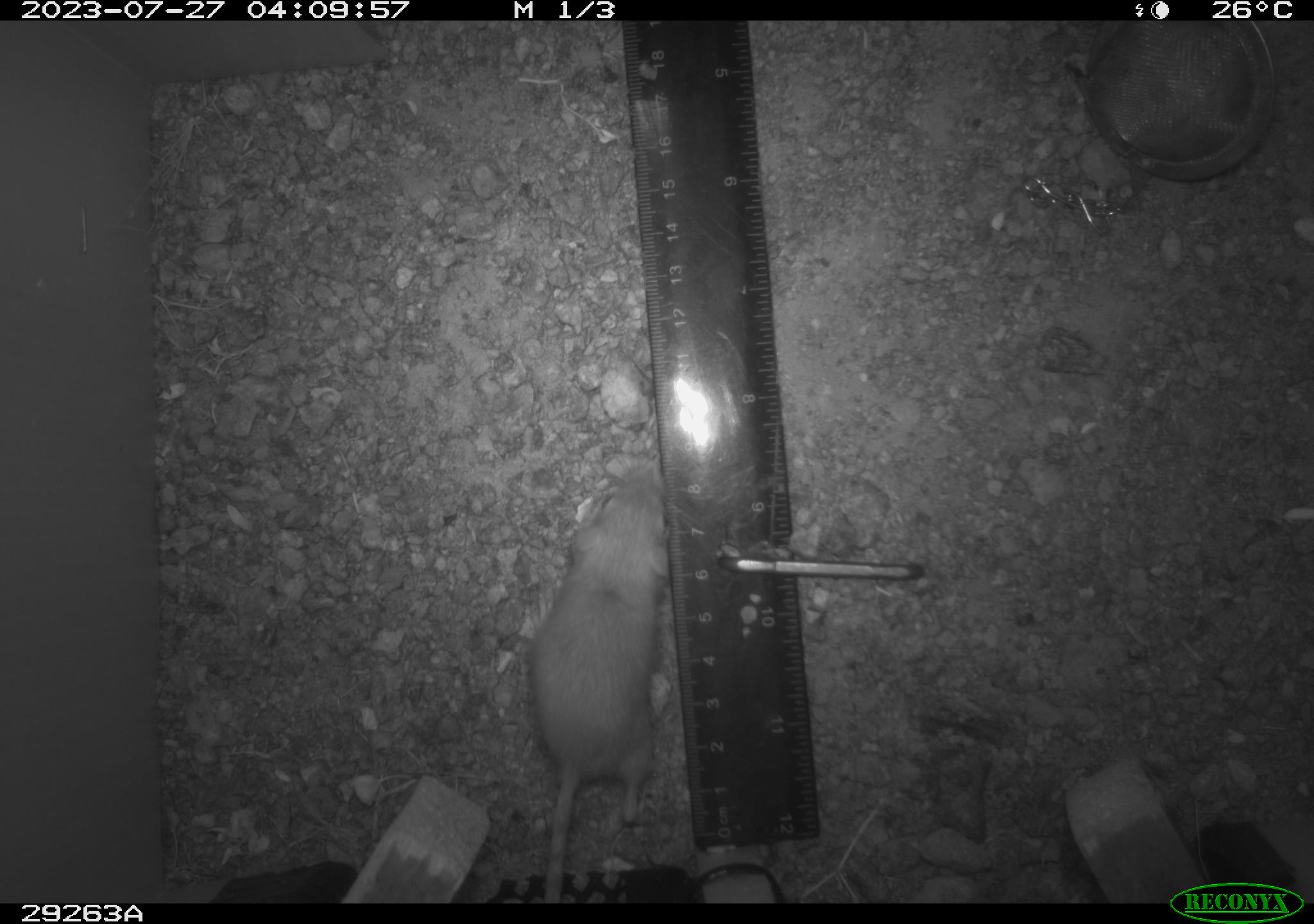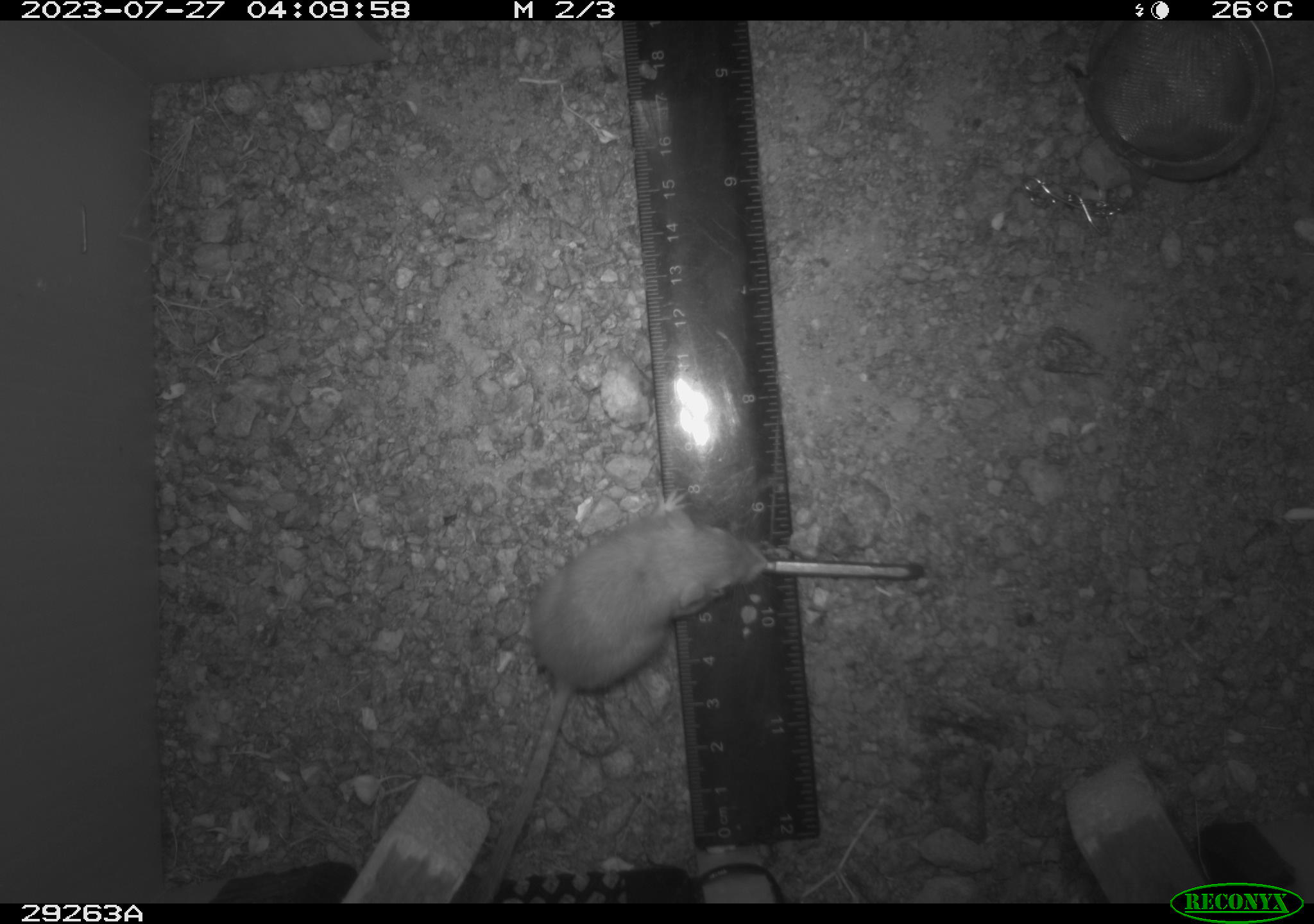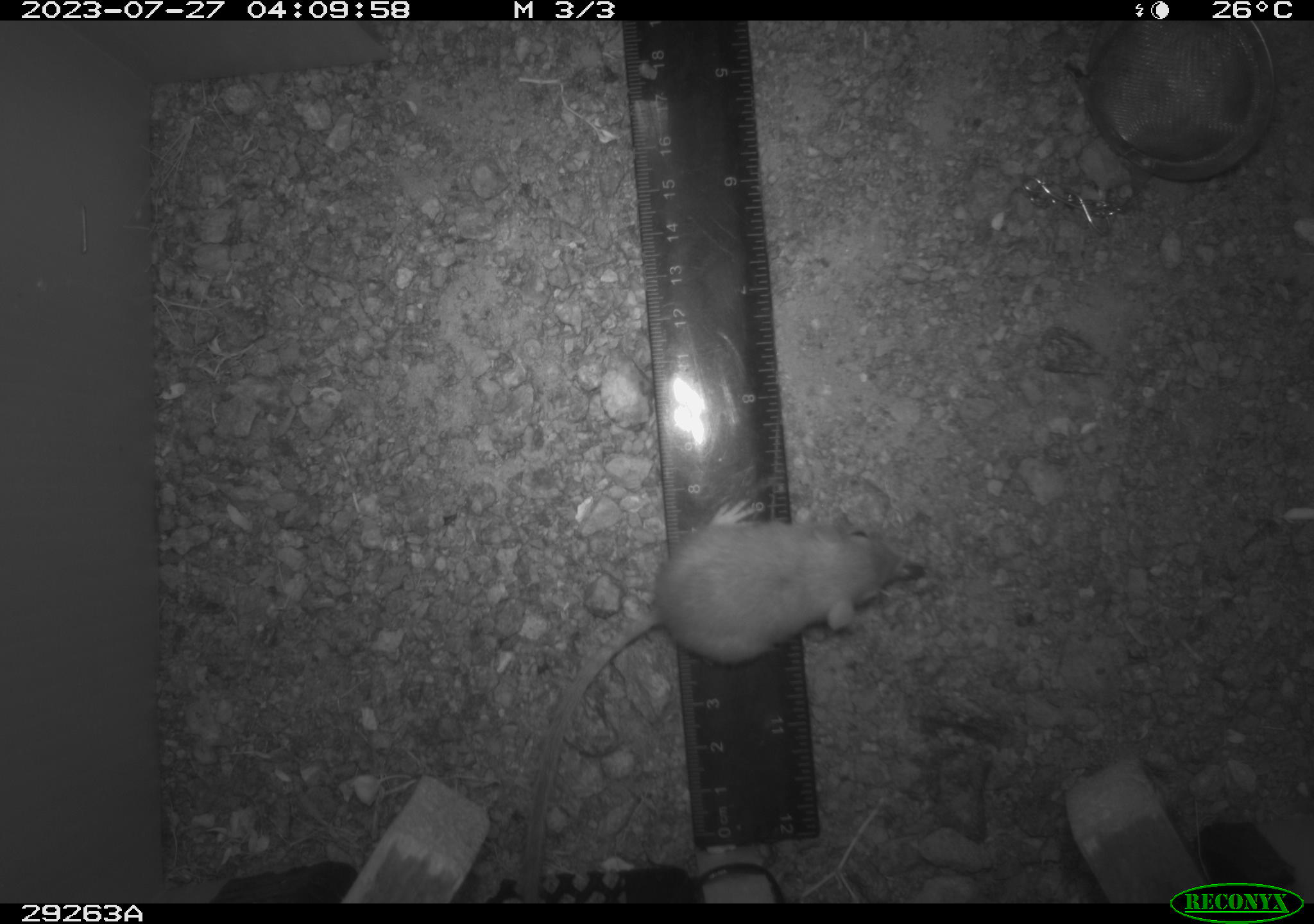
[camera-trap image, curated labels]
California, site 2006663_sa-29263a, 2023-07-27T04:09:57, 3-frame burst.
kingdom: Animalia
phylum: Chordata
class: Mammalia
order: Rodentia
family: Heteromyidae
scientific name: Heteromyidae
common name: kangaroo rats and pocket mice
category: heteromyidae family